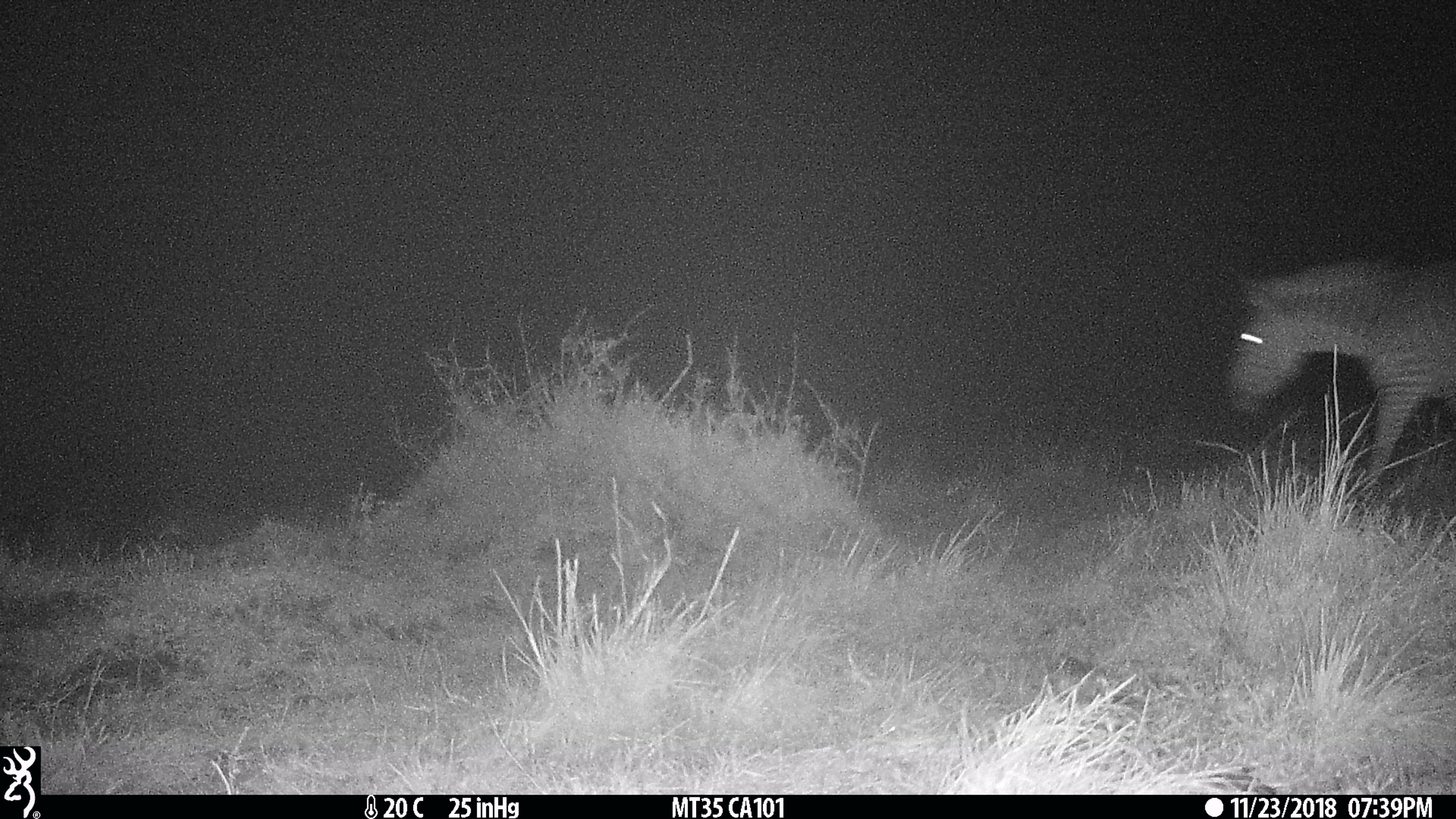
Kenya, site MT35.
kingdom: Animalia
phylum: Chordata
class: Mammalia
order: Perissodactyla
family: Equidae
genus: Equus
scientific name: Equus quagga burchellii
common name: burchell's zebra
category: zebra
Zebra (burchell's zebra) (Equus quagga burchellii).